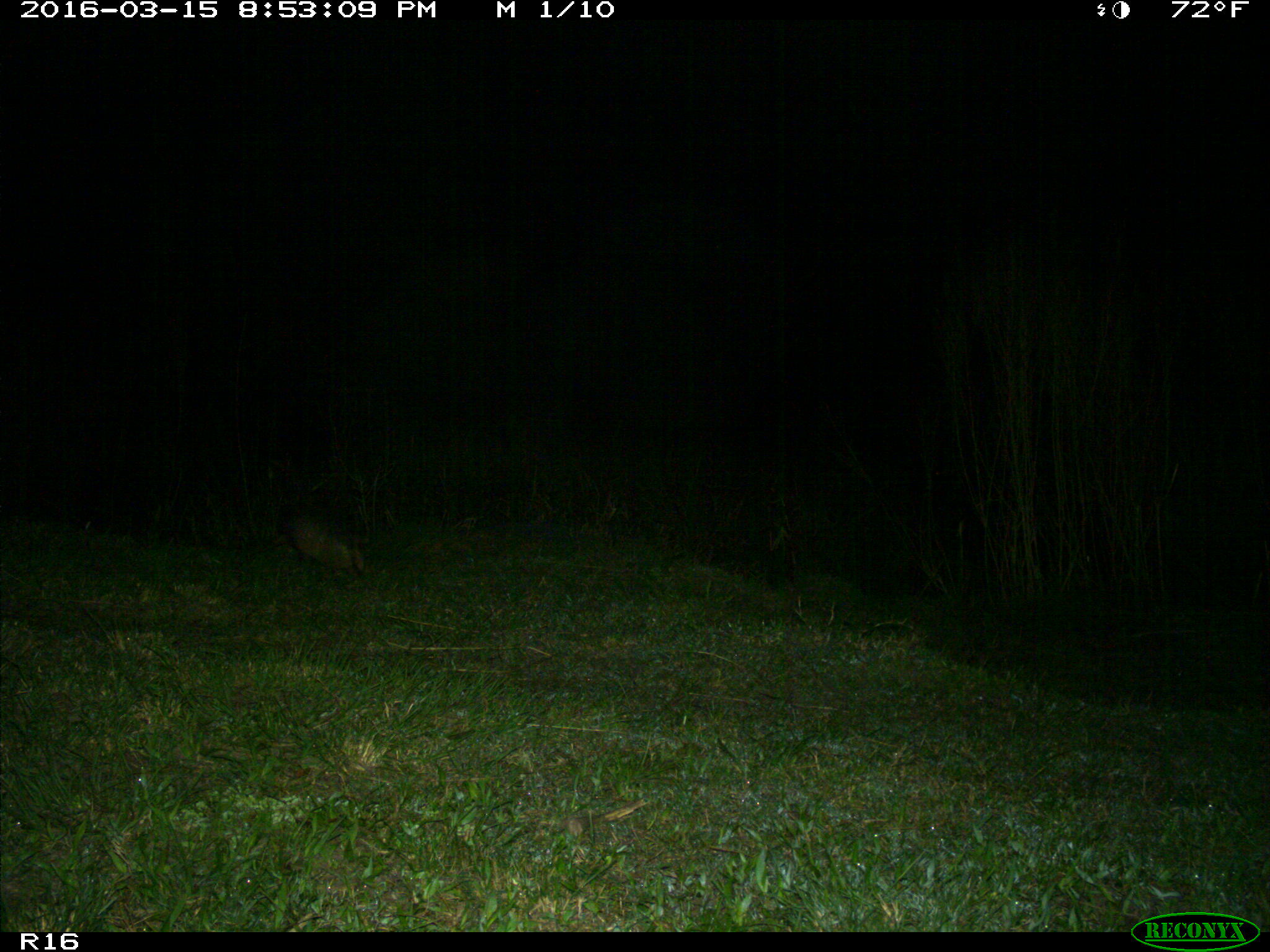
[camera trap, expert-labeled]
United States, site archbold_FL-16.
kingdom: Animalia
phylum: Chordata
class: Mammalia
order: Cingulata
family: Dasypodidae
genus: Dasypus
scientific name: Dasypus novemcinctus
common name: nine-banded armadillo